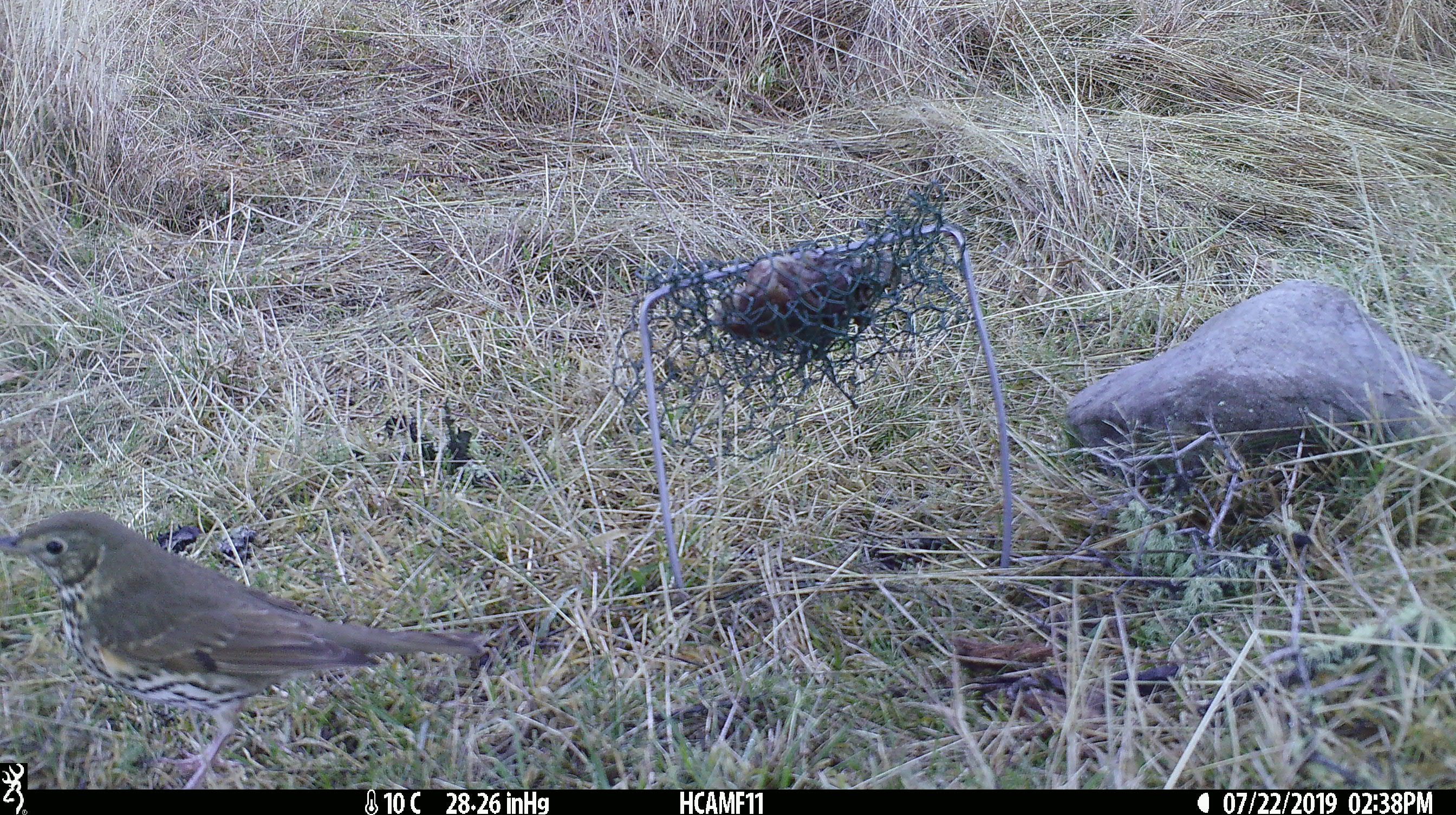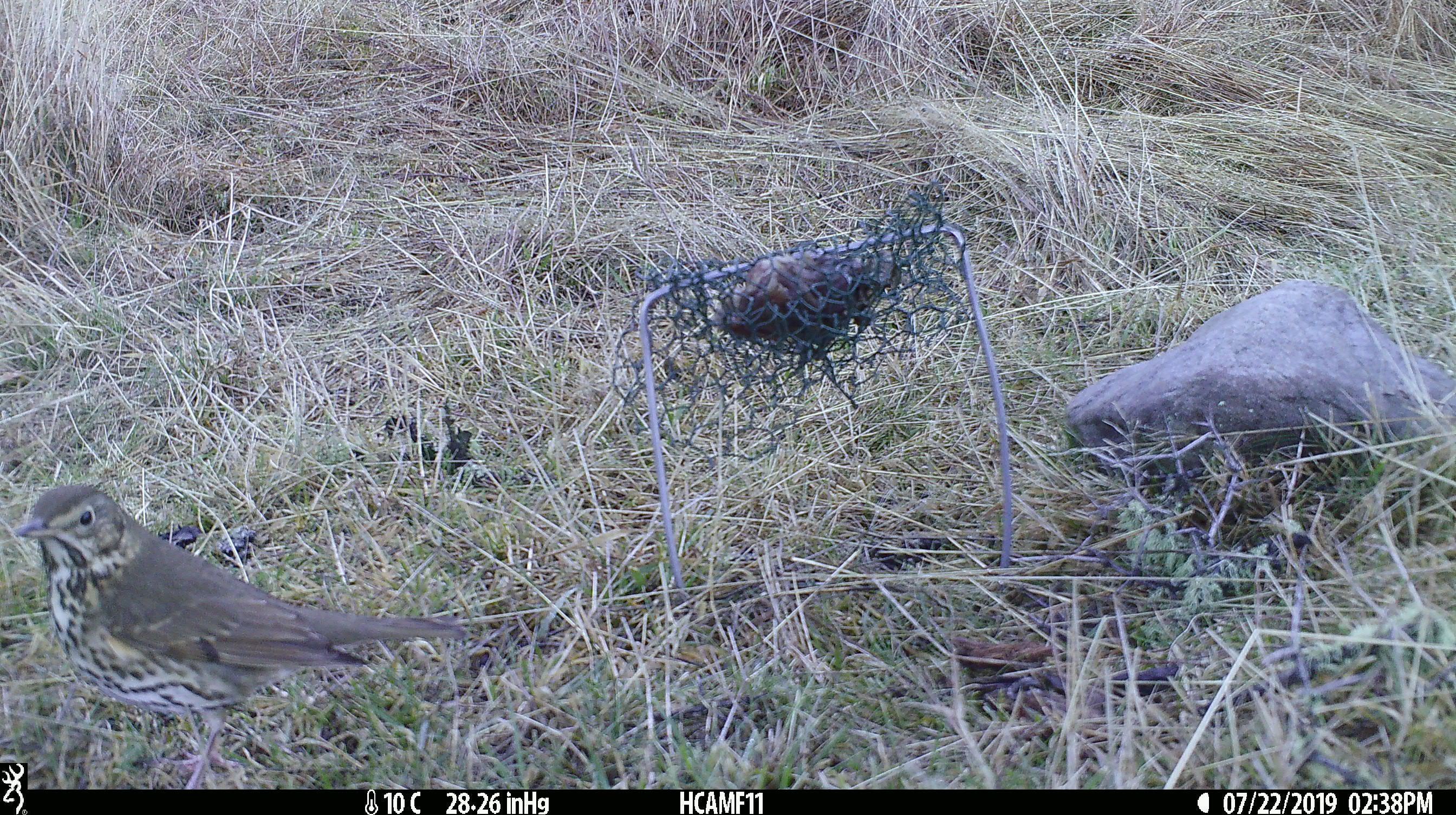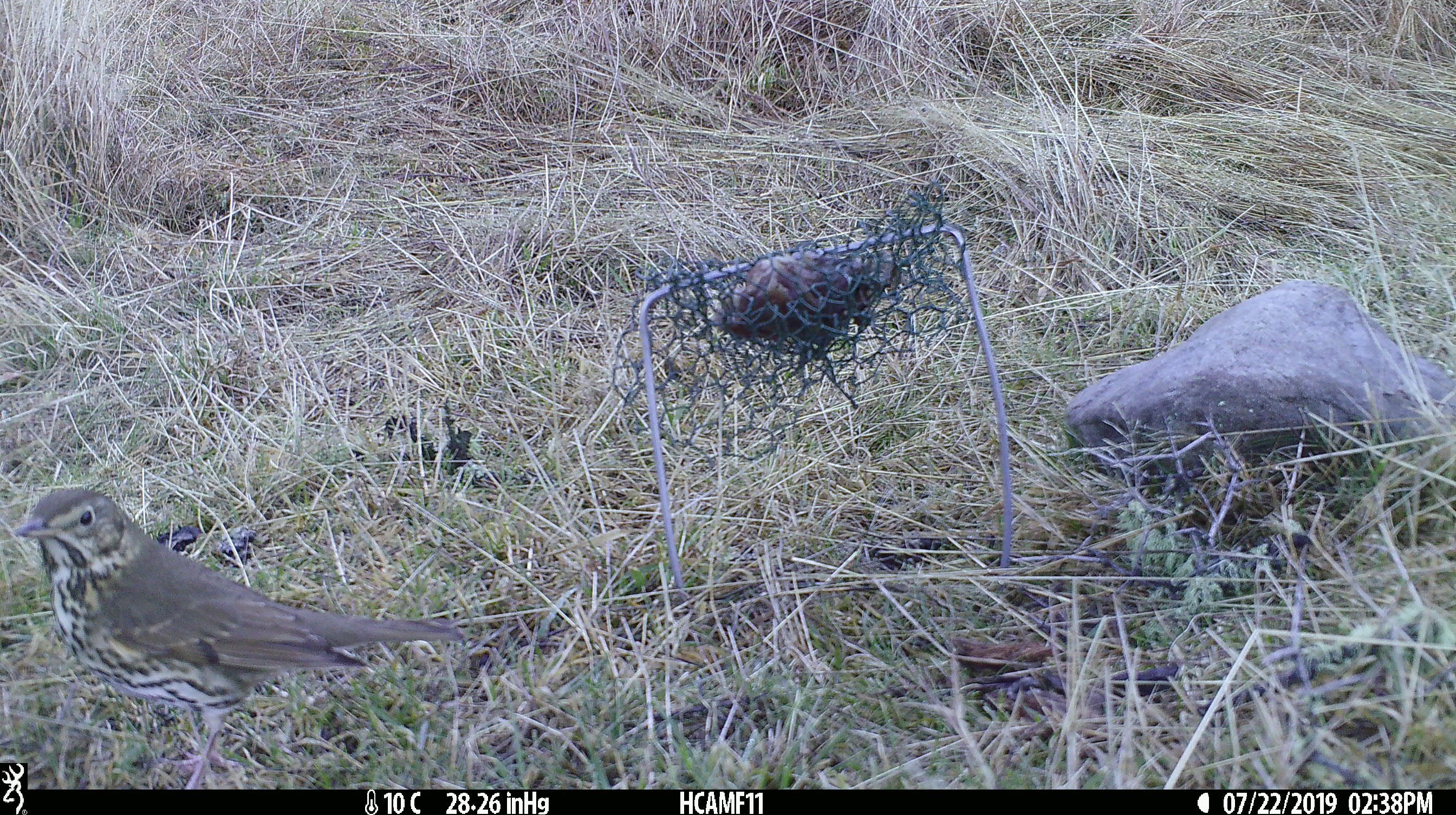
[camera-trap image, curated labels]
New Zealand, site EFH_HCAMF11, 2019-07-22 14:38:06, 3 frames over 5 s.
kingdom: Animalia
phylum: Chordata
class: Aves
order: Passeriformes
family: Turdidae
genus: Turdus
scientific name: Turdus philomelos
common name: song thrush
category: thrush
Thrush (song thrush) (Turdus philomelos).